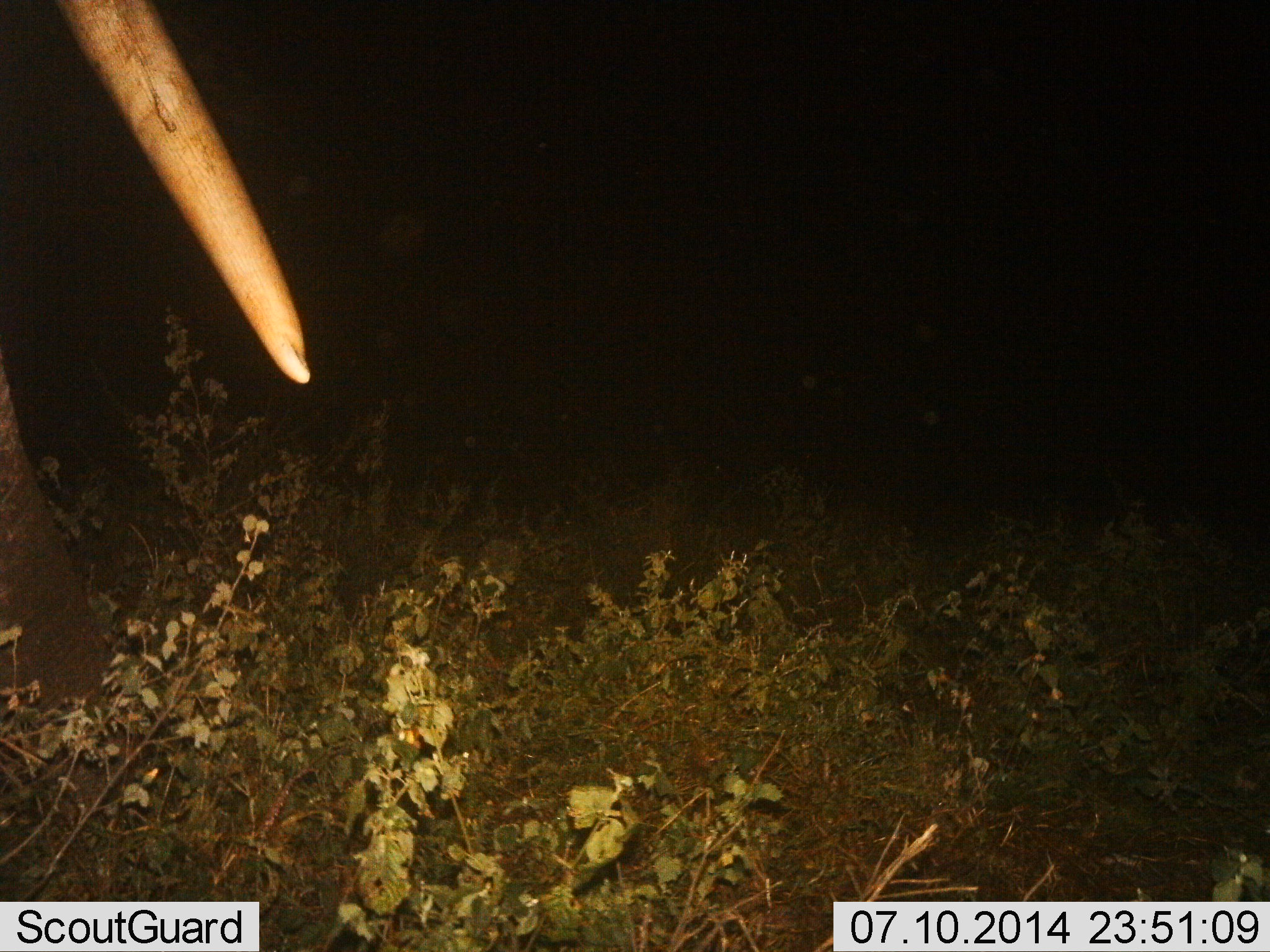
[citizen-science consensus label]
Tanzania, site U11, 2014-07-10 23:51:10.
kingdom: Animalia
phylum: Chordata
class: Mammalia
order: Proboscidea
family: Elephantidae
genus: Loxodonta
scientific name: Loxodonta africana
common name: african bush elephant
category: elephant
Elephant (african bush elephant) (Loxodonta africana), count 1. Behavior (volunteer vote fractions): standing 80%, resting 0%, moving 20%, interacting 0%. Young present (vote fraction): 0%. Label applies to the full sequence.